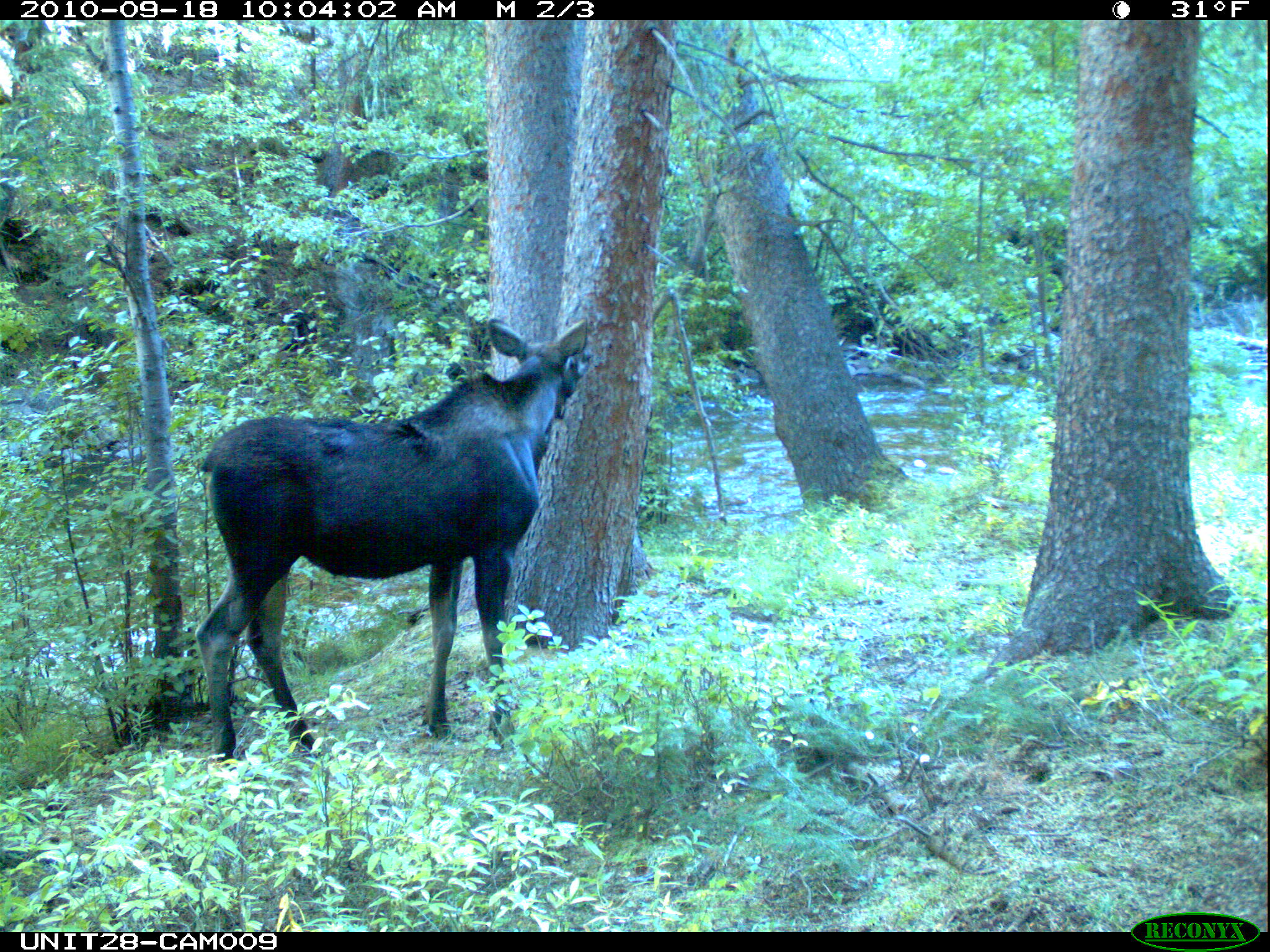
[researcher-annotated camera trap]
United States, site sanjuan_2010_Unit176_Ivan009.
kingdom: Animalia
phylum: Chordata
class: Mammalia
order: Artiodactyla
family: Cervidae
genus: Alces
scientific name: Alces alces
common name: moose